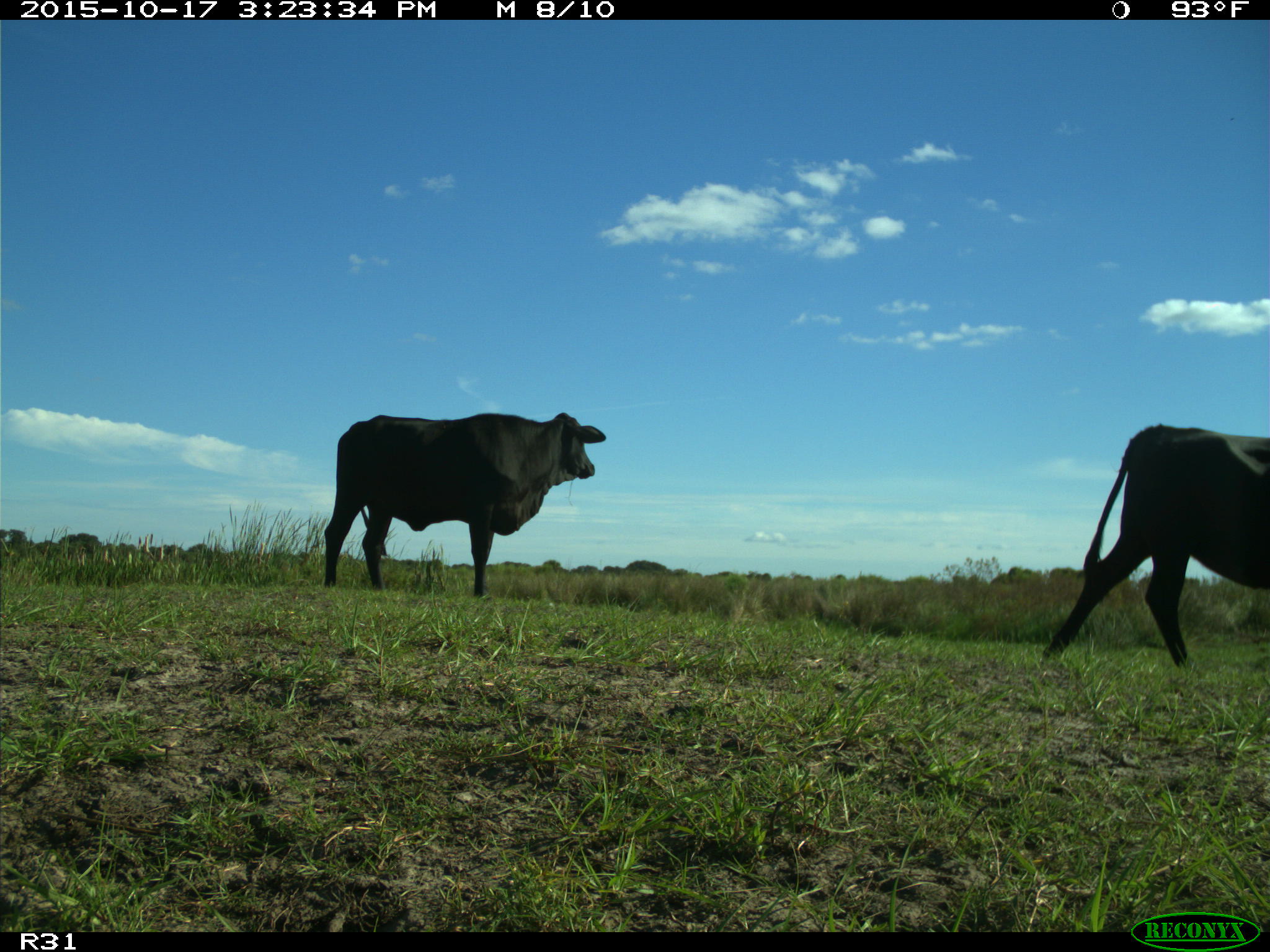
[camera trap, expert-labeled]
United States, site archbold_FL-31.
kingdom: Animalia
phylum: Chordata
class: Mammalia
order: Artiodactyla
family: Bovidae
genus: Bos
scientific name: Bos taurus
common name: domestic cow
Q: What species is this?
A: Bos taurus (domestic cow).